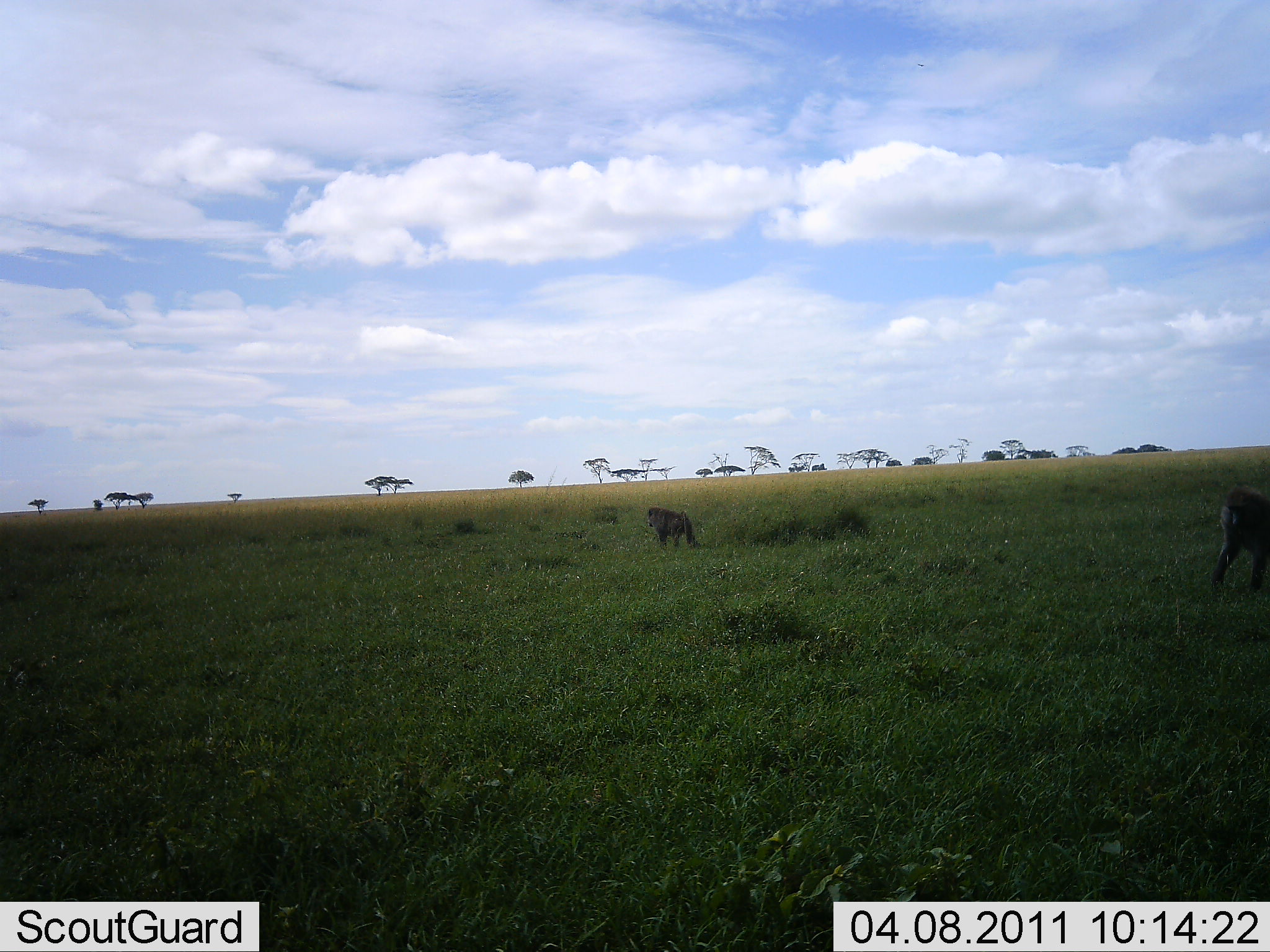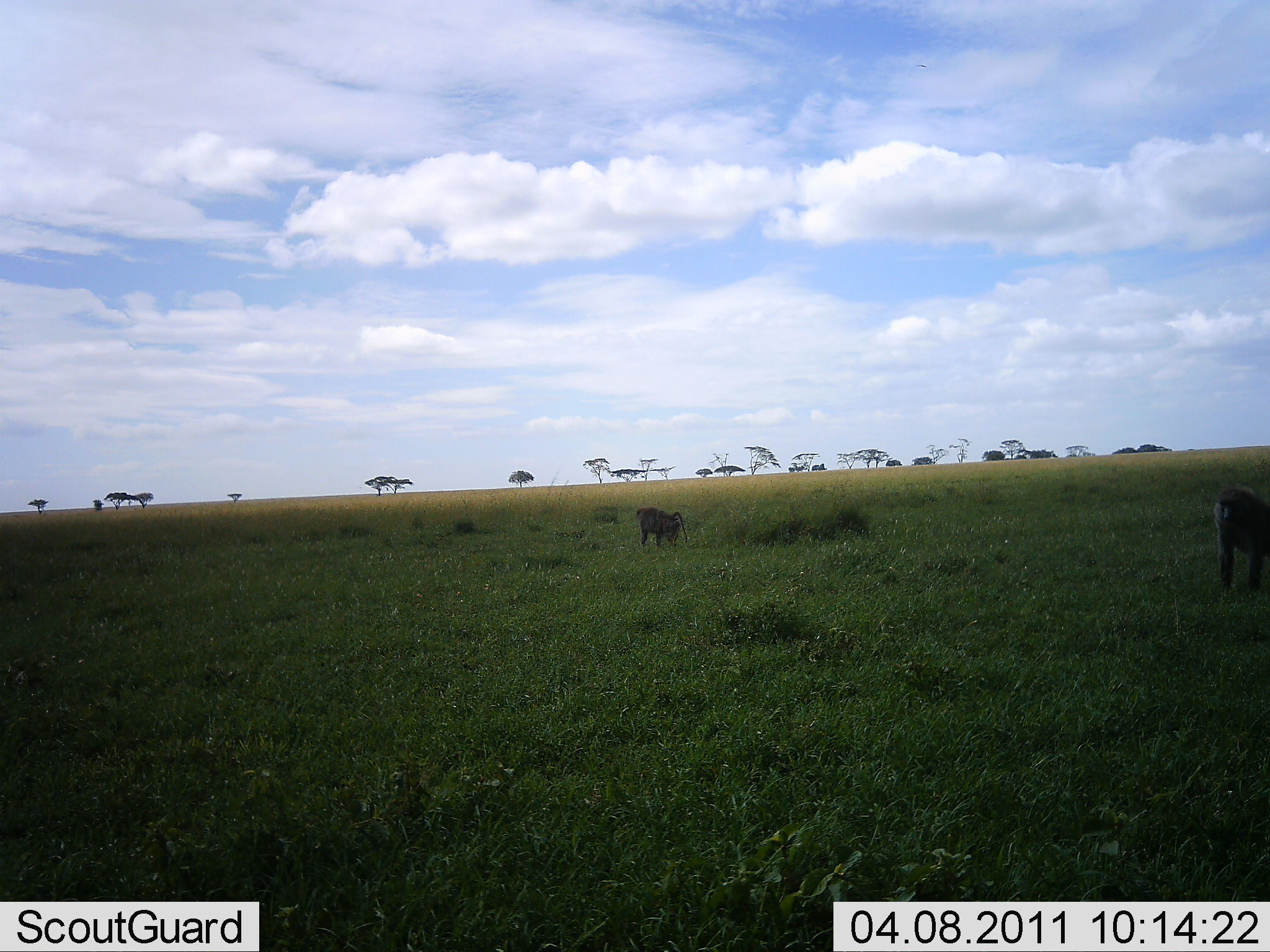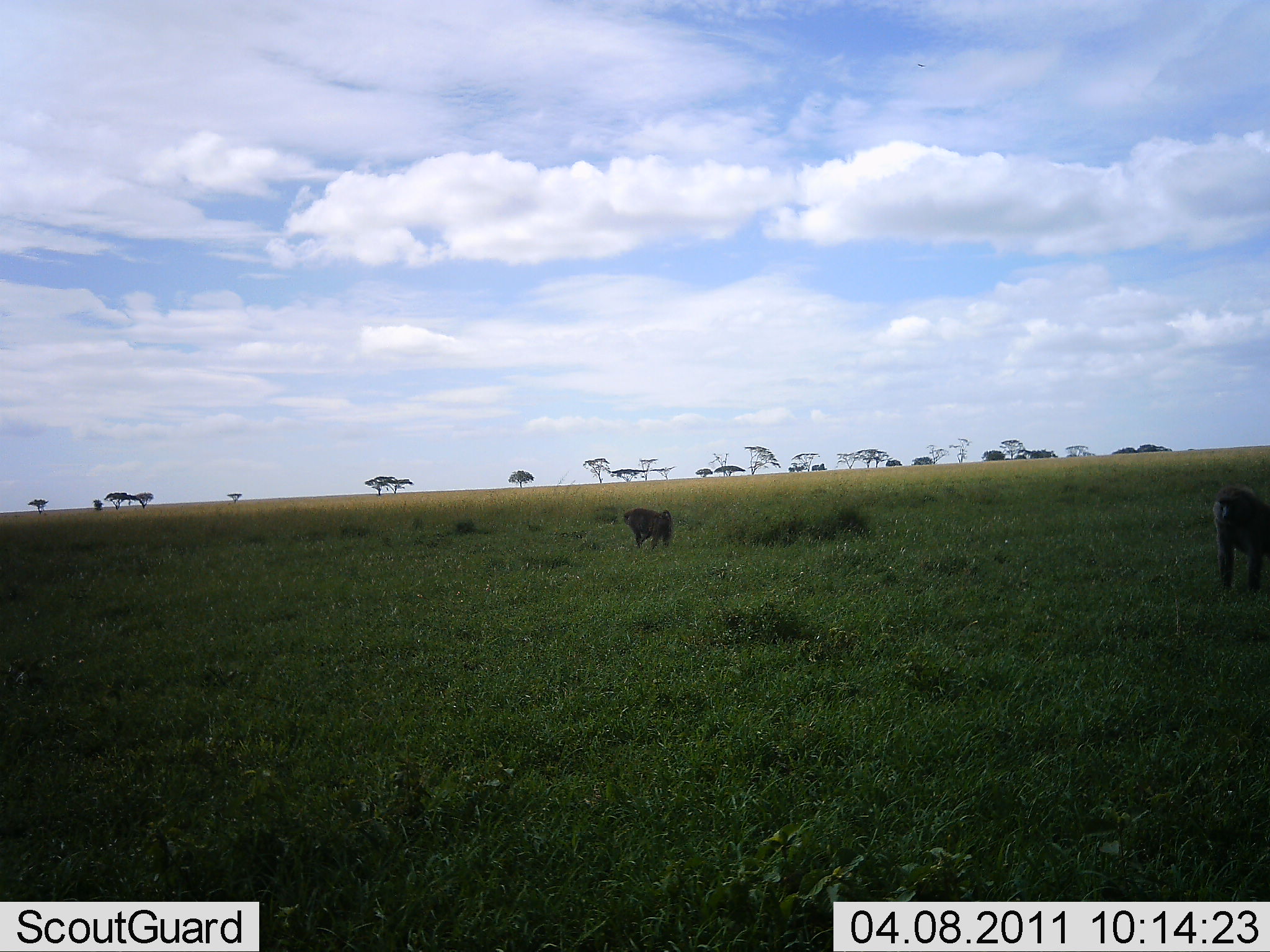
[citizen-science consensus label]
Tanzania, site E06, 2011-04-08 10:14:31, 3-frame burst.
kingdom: Animalia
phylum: Chordata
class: Mammalia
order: Primates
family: Cercopithecidae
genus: Papio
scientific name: Papio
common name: baboon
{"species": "baboon (Papio)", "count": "2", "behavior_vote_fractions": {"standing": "57%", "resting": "0%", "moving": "86%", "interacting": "0%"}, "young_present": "0%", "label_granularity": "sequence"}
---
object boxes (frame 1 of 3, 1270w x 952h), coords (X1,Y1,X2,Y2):
animal: (1211,483,1270,594); (647,506,700,549)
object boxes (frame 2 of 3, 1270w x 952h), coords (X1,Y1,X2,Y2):
animal: (1213,485,1269,592); (634,506,689,550)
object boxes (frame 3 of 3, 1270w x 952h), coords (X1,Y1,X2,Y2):
animal: (1213,484,1270,593); (623,507,674,551)